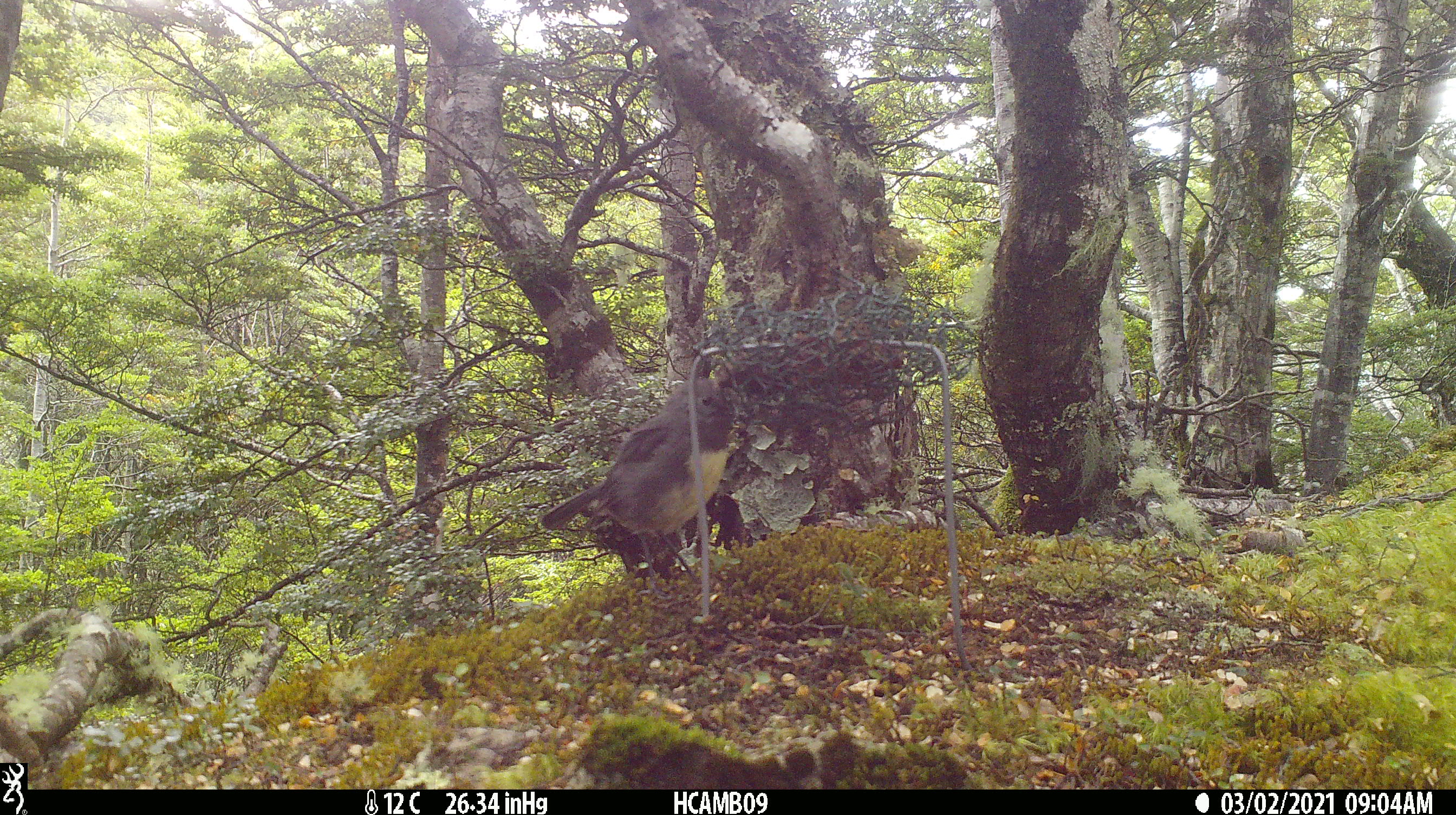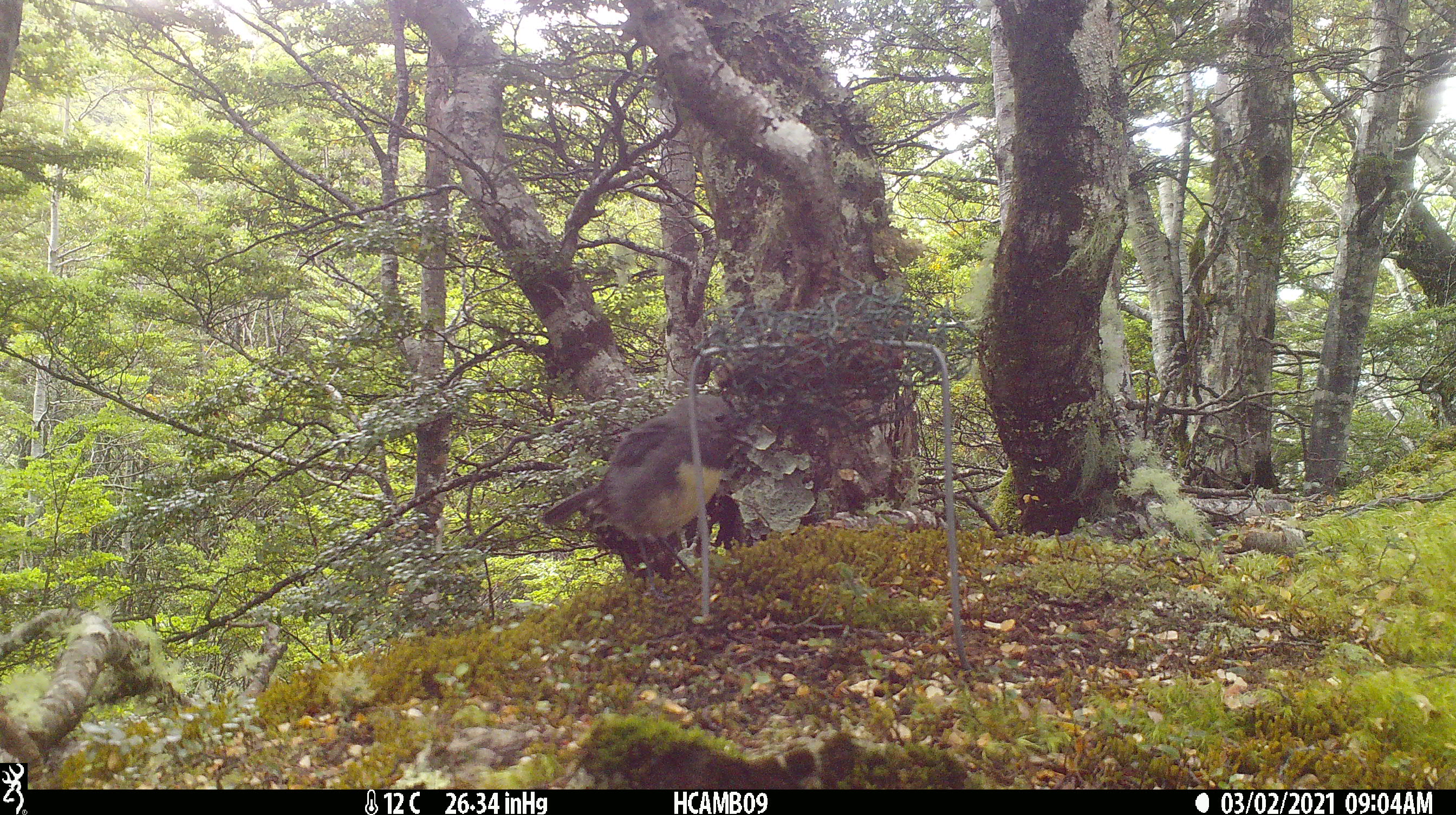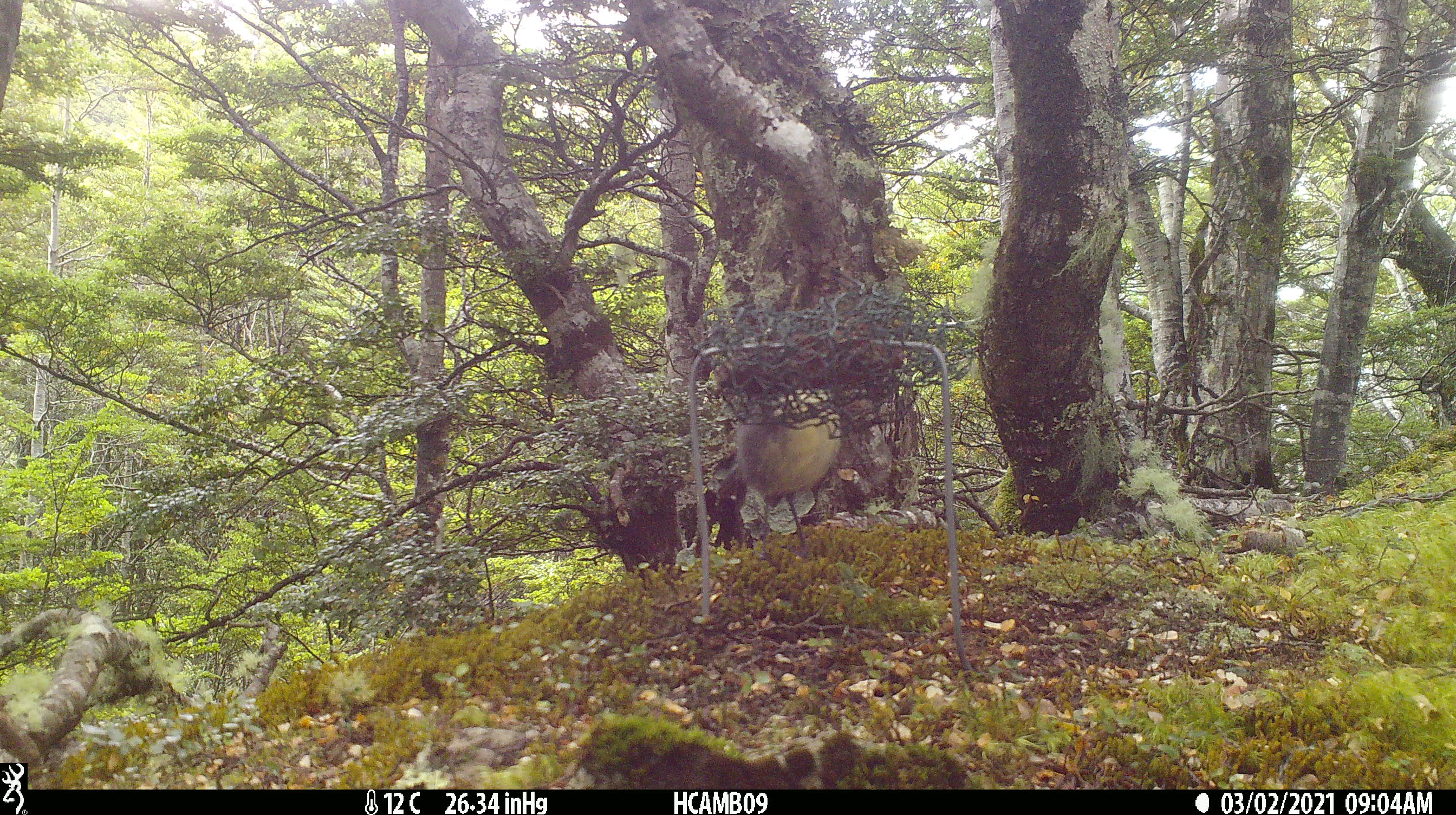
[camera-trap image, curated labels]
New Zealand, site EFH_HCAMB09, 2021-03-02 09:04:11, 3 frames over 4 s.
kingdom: Animalia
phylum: Chordata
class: Aves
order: Passeriformes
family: Petroicidae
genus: Petroica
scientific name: Petroica australis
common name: new zealand robin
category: robin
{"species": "robin (new zealand robin) (Petroica australis)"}